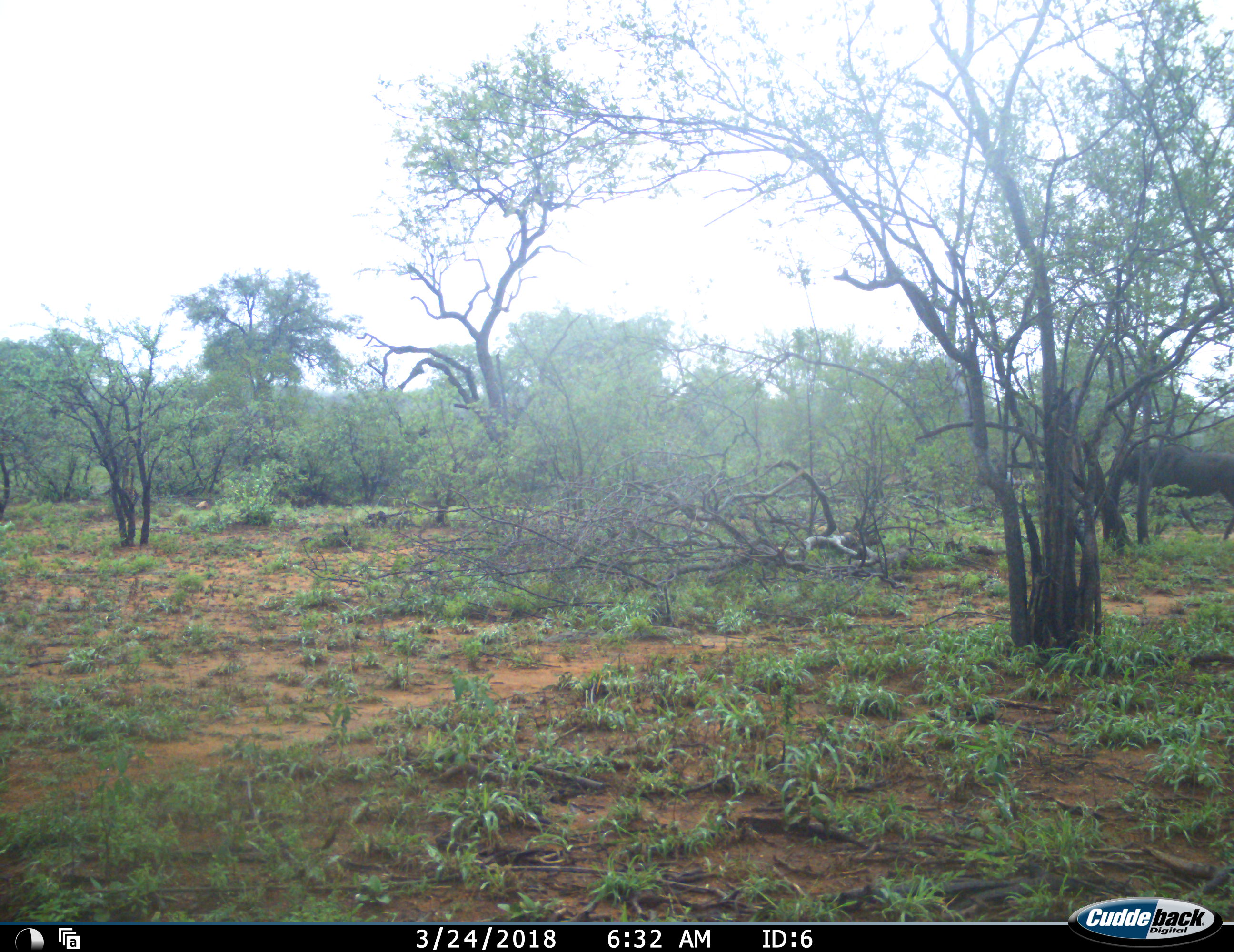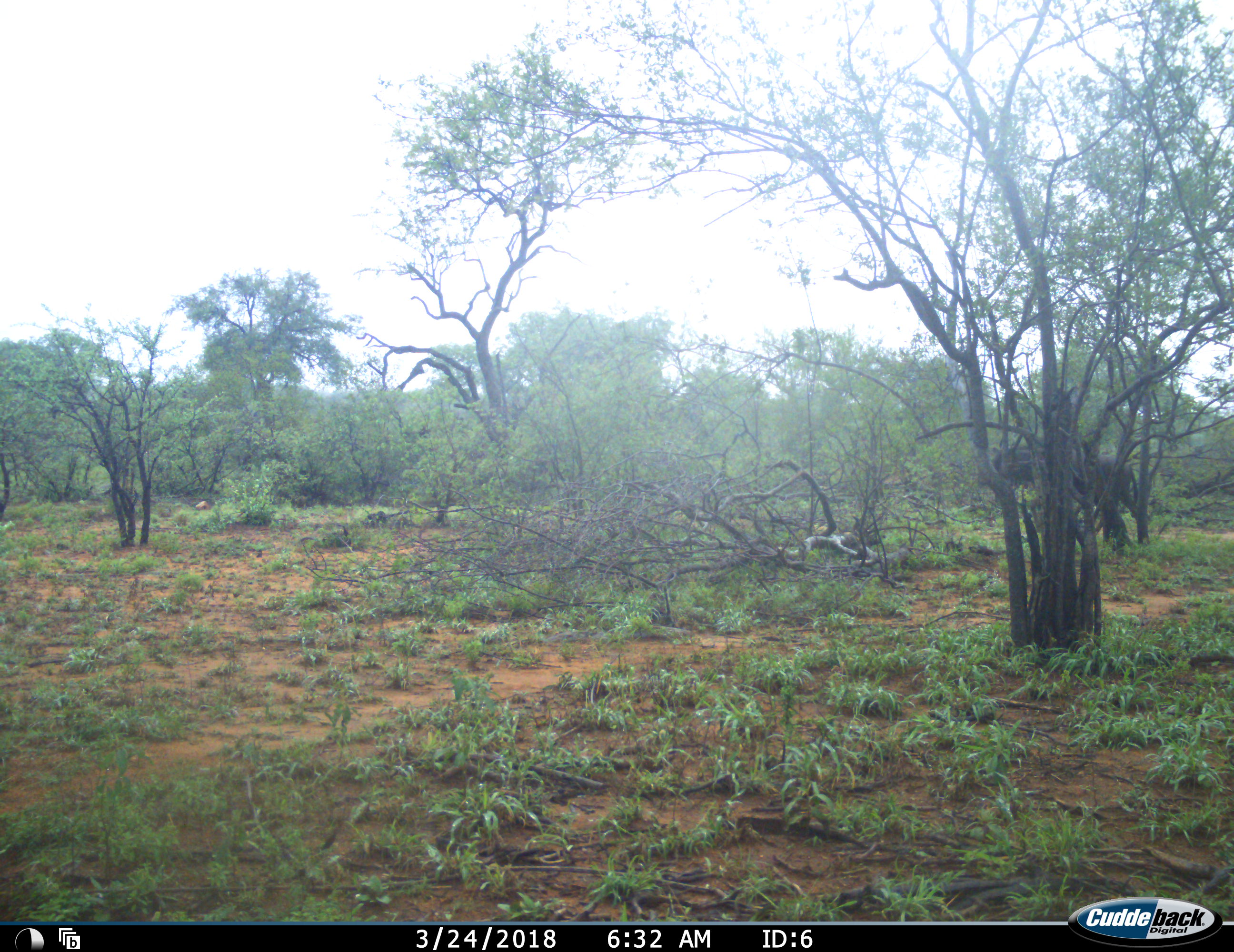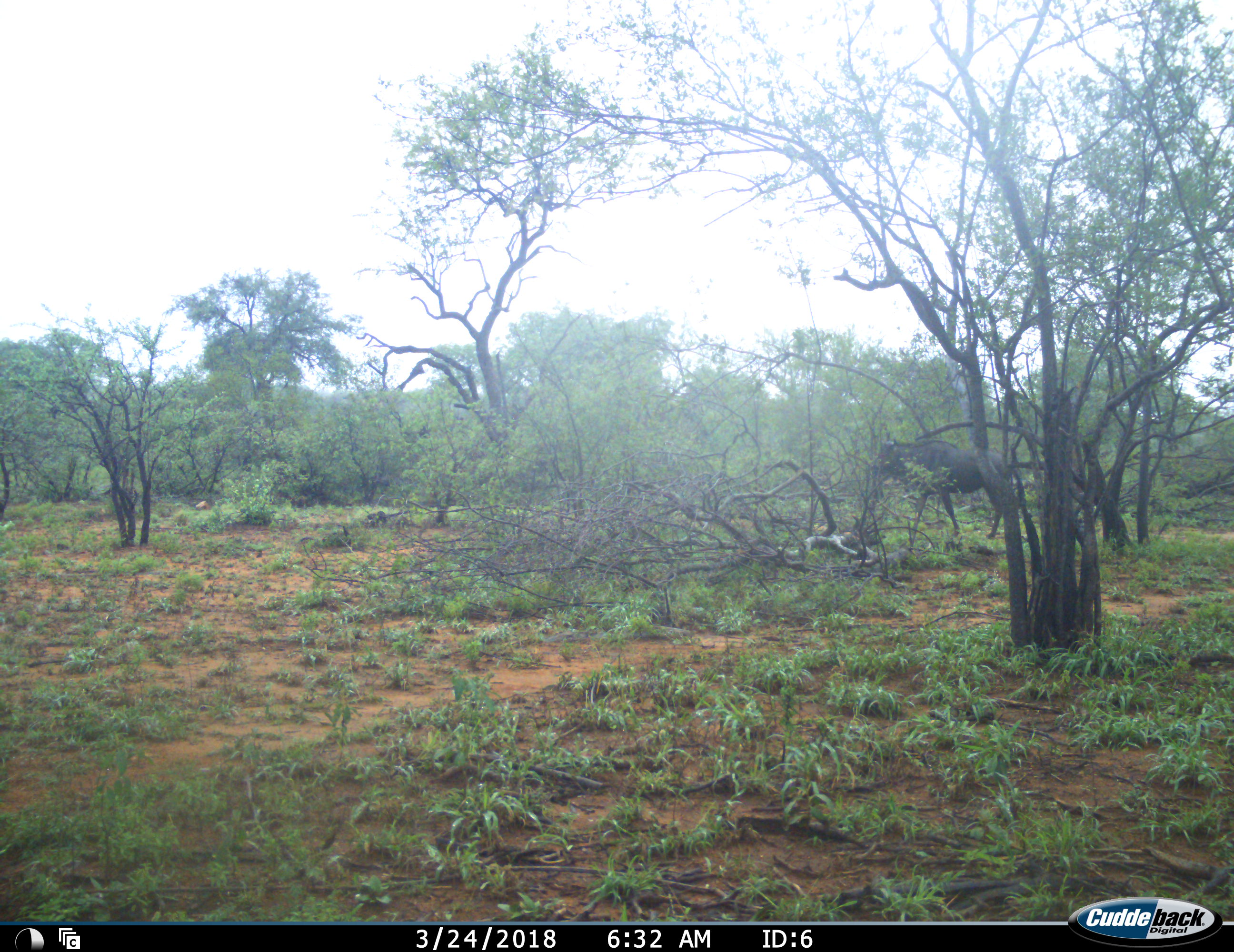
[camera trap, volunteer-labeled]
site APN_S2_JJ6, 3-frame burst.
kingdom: Animalia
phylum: Chordata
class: Mammalia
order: Artiodactyla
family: Bovidae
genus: Connochaetes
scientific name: Connochaetes taurinus taurinus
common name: blue wildebeest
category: wildebeestblue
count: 1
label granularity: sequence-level